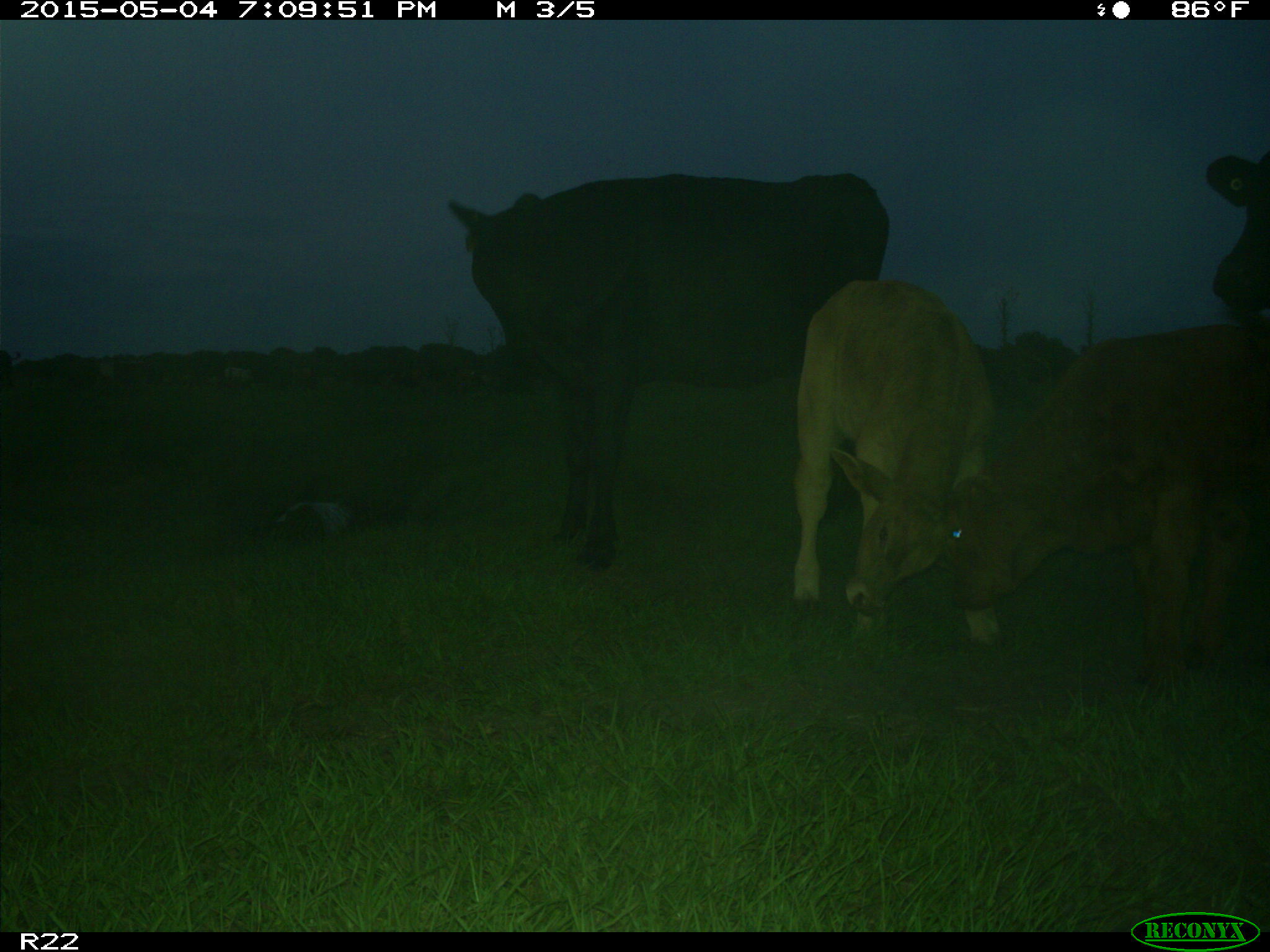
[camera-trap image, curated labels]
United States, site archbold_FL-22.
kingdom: Animalia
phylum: Chordata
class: Mammalia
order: Artiodactyla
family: Bovidae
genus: Bos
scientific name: Bos taurus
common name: domestic cow